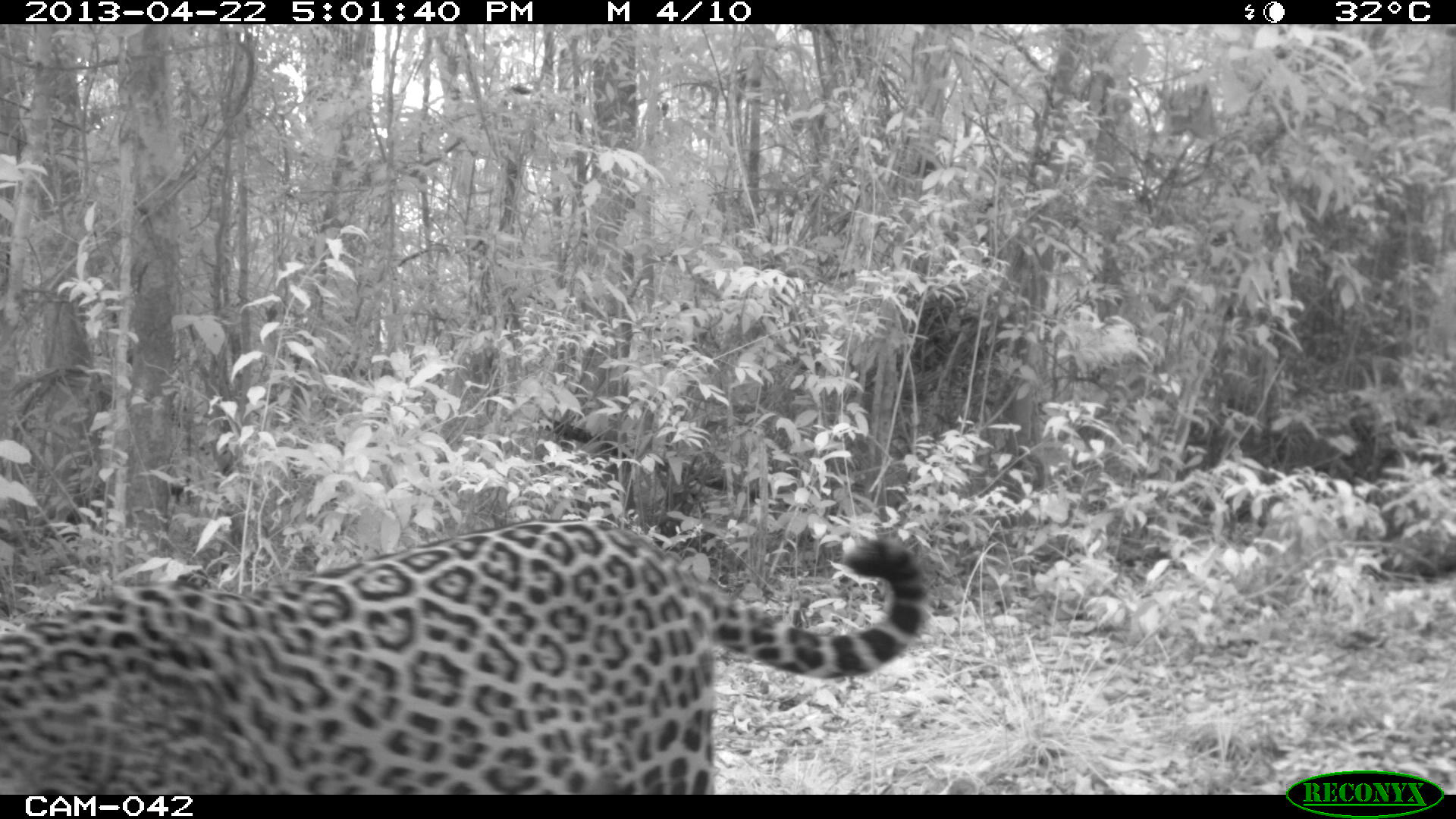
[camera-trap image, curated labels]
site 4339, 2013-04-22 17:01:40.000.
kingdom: Animalia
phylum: Chordata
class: Mammalia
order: Carnivora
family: Felidae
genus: Panthera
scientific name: Panthera onca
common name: jaguar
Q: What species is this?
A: Panthera onca (jaguar).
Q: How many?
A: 1.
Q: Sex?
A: Male.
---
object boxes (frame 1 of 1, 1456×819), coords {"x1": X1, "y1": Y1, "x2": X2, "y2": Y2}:
panthera onca: {"x1": 0, "y1": 514, "x2": 927, "y2": 791}